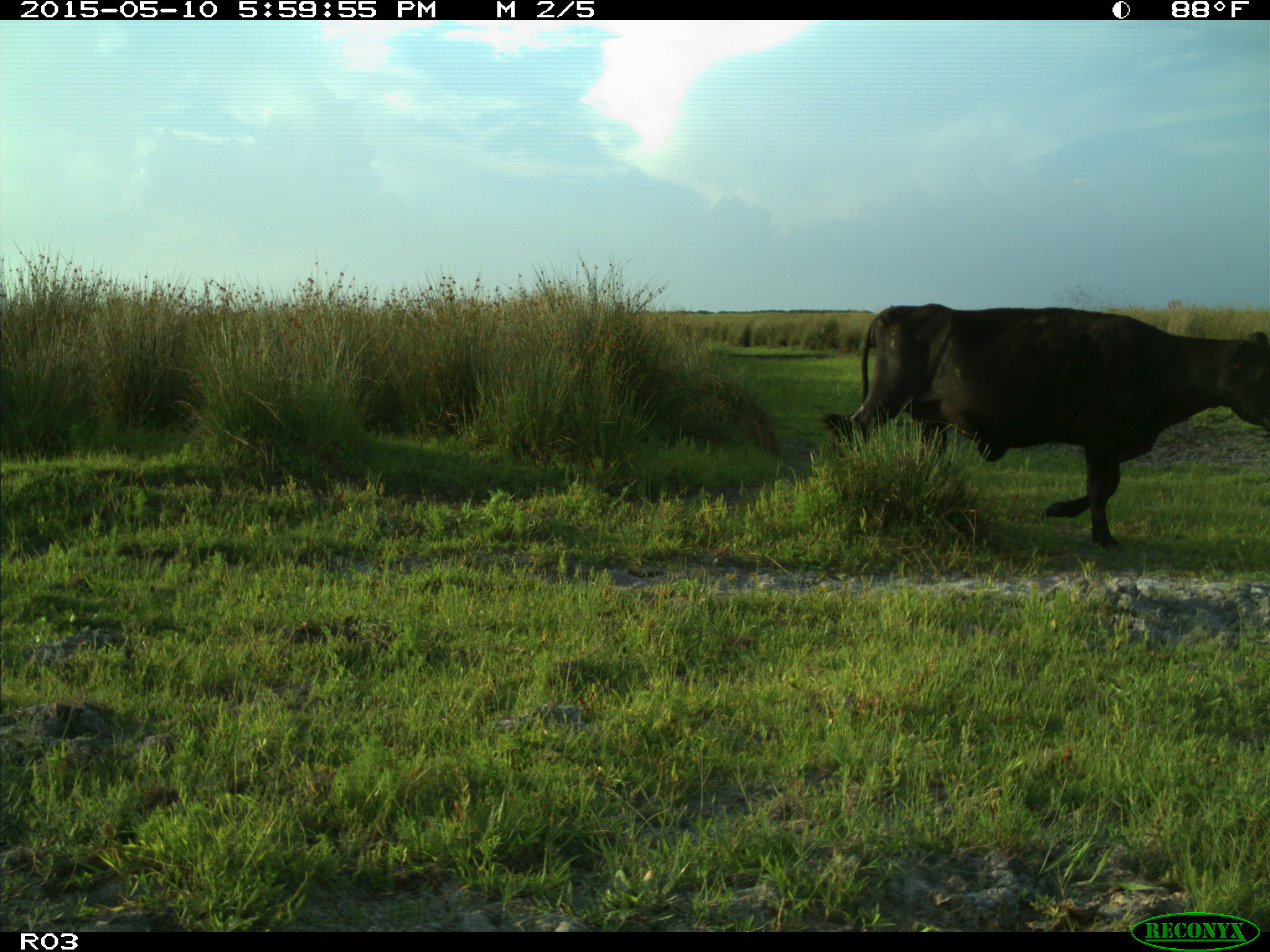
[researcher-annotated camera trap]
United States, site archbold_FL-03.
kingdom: Animalia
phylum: Chordata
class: Mammalia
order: Artiodactyla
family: Bovidae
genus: Bos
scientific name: Bos taurus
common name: domestic cow